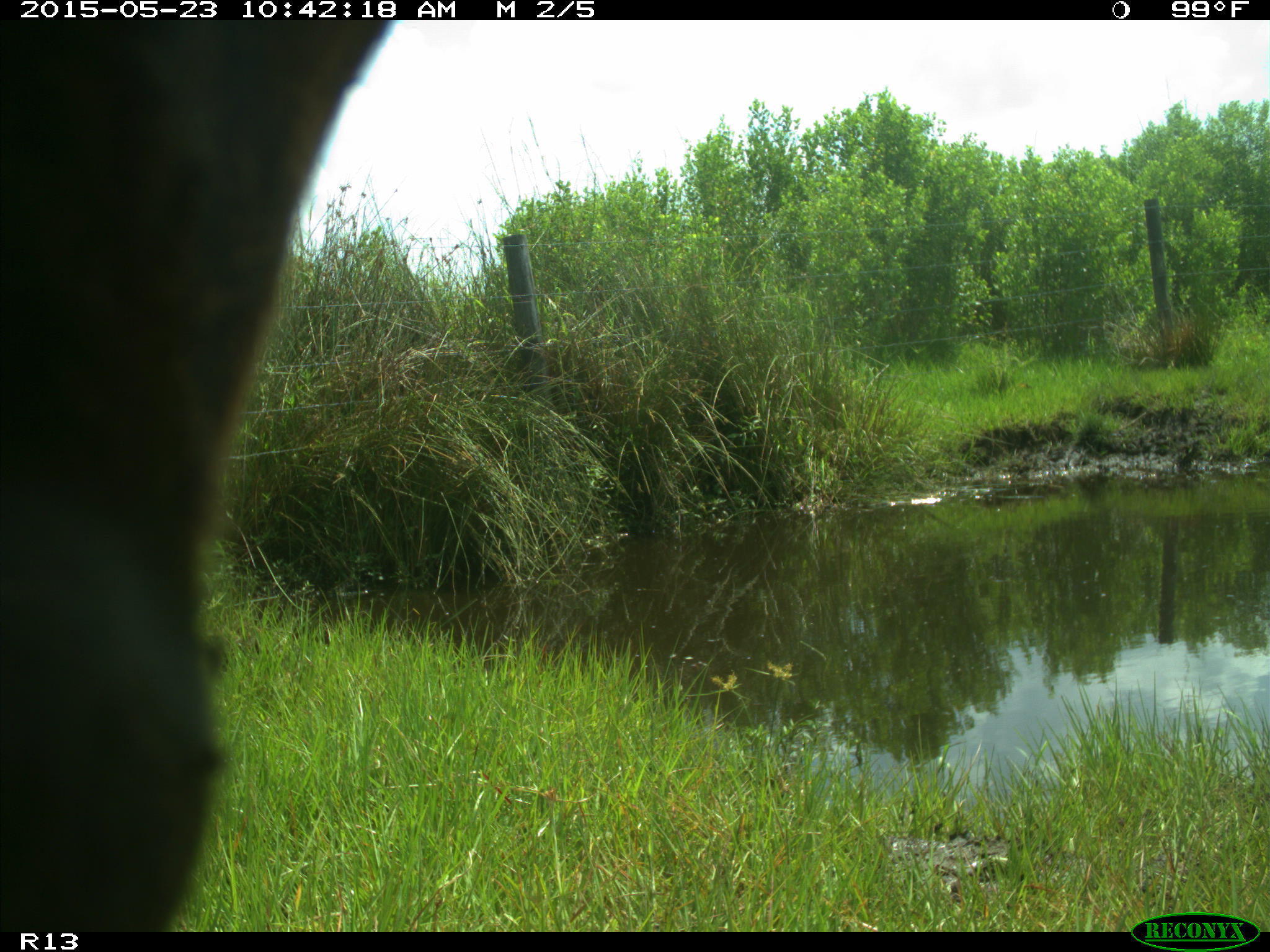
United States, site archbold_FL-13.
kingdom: Animalia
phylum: Chordata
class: Mammalia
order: Artiodactyla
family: Bovidae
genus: Bos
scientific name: Bos taurus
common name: domestic cow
Bos taurus (domestic cow).